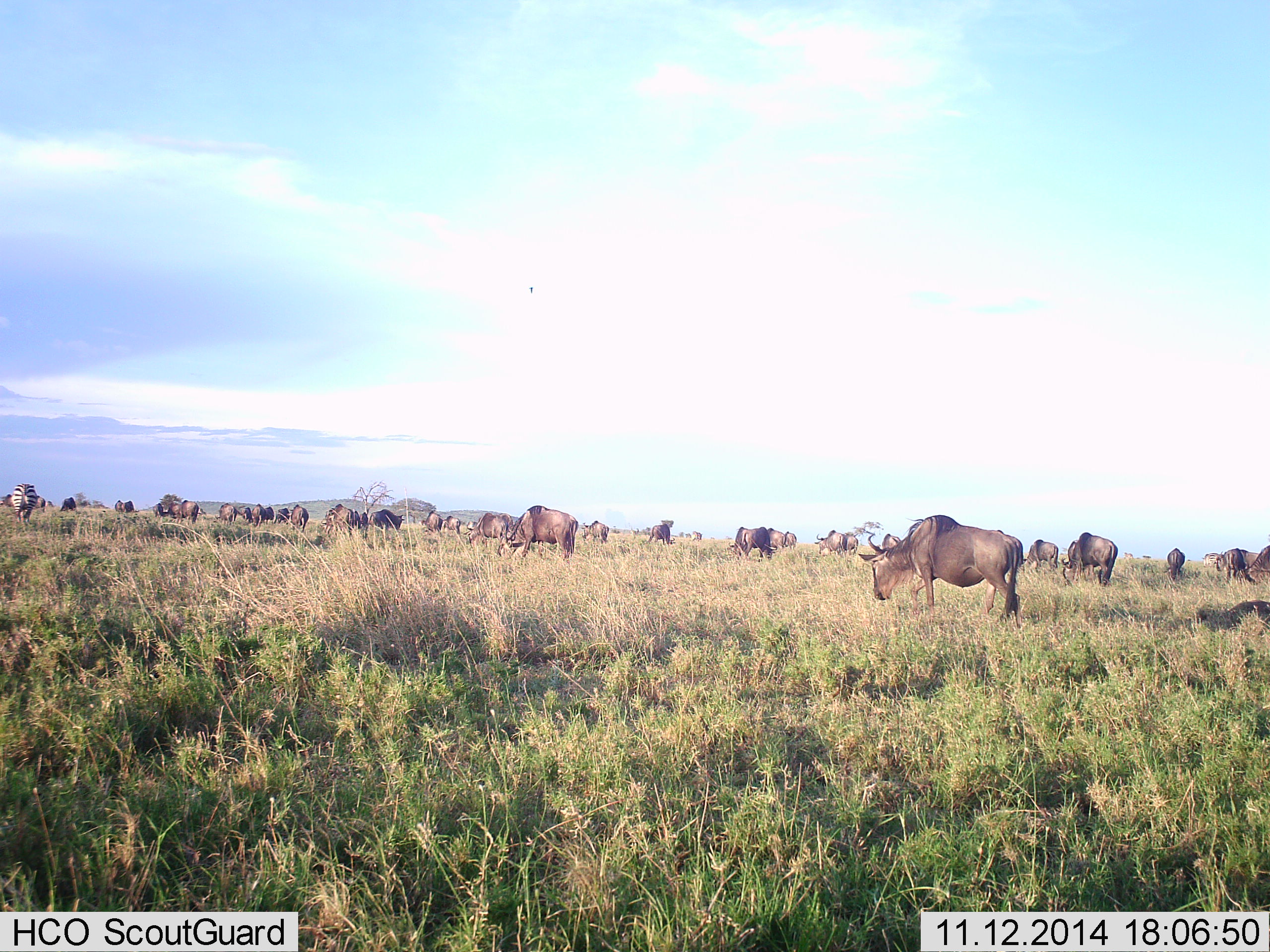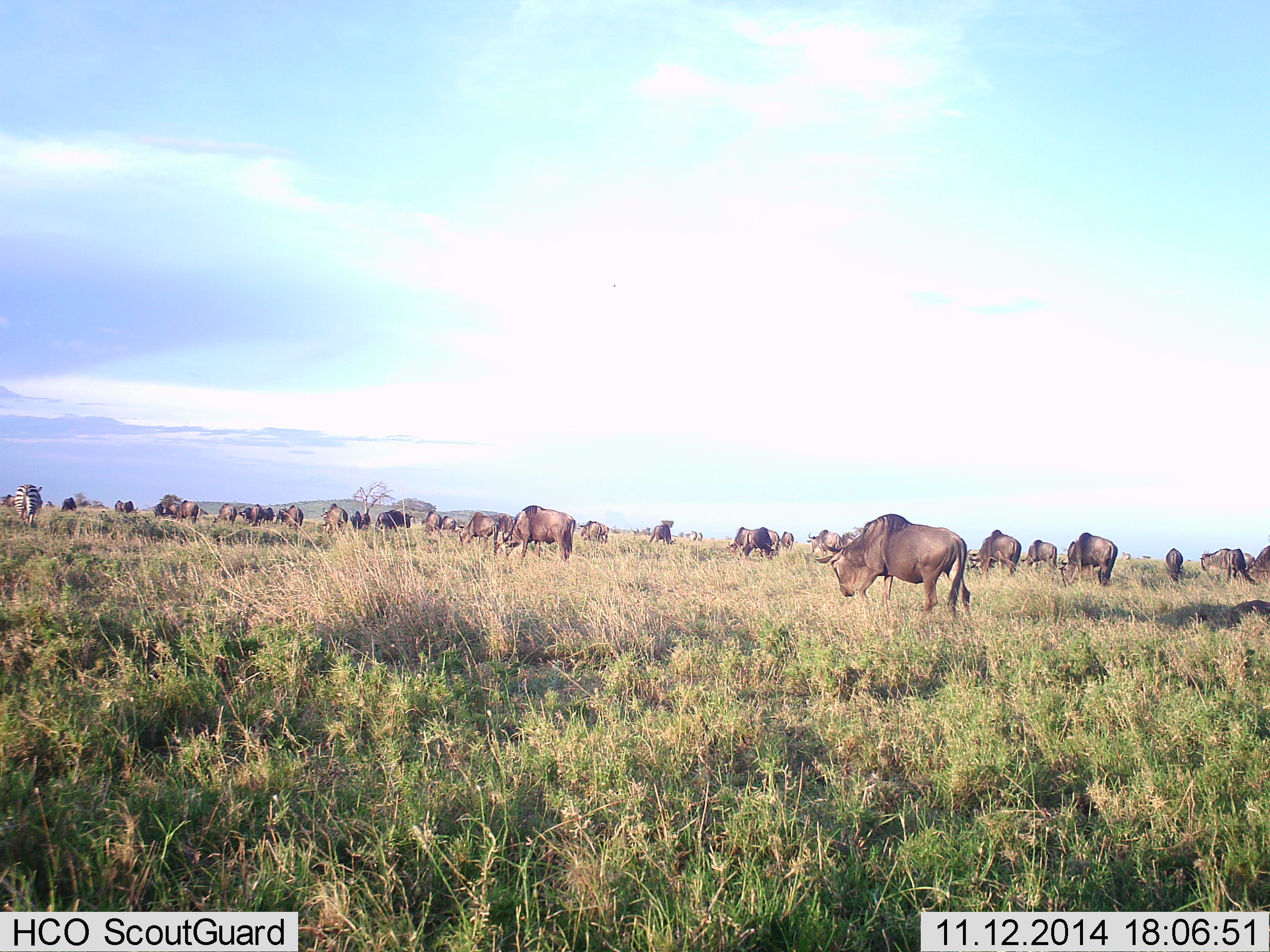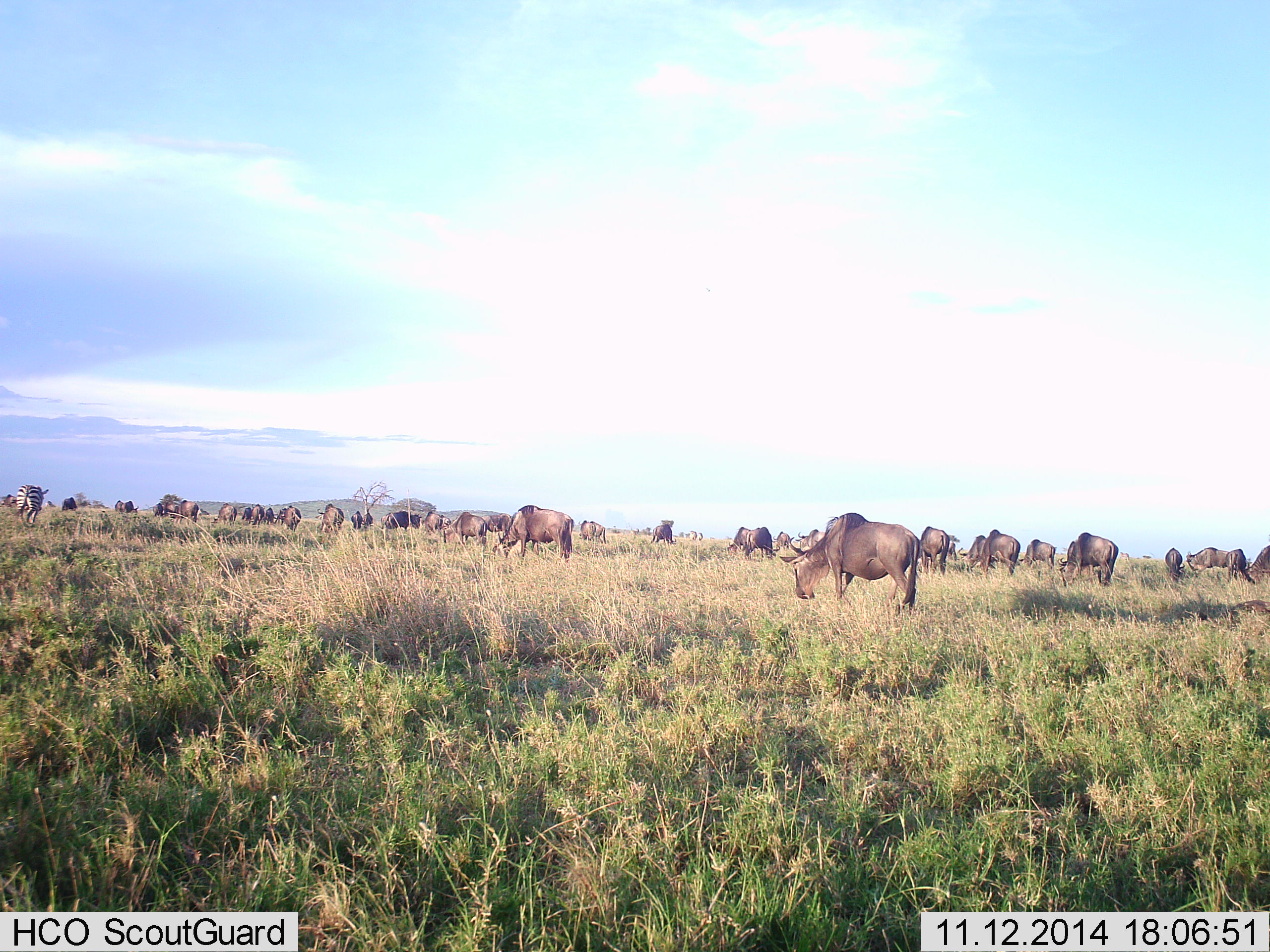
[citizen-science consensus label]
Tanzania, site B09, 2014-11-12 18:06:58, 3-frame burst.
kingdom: Animalia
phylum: Chordata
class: Mammalia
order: Artiodactyla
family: Bovidae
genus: Connochaetes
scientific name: Connochaetes taurinus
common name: blue wildebeest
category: wildebeest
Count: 11-50.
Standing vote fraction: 50%.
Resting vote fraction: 8%.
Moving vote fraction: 75%.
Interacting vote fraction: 0%.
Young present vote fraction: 0%.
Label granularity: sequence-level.